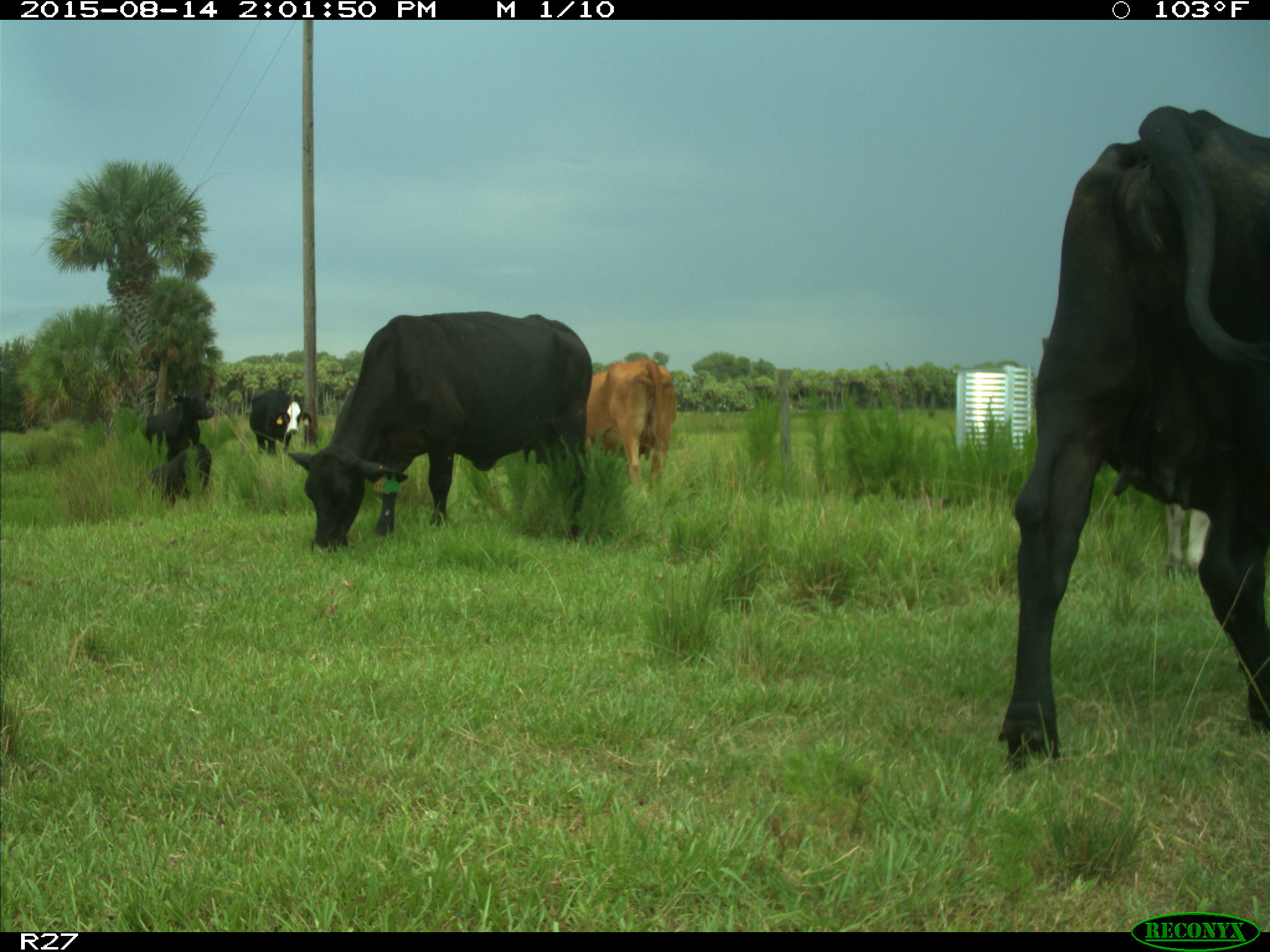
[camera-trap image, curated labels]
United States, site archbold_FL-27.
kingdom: Animalia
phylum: Chordata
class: Mammalia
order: Artiodactyla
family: Bovidae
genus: Bos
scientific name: Bos taurus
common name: domestic cow